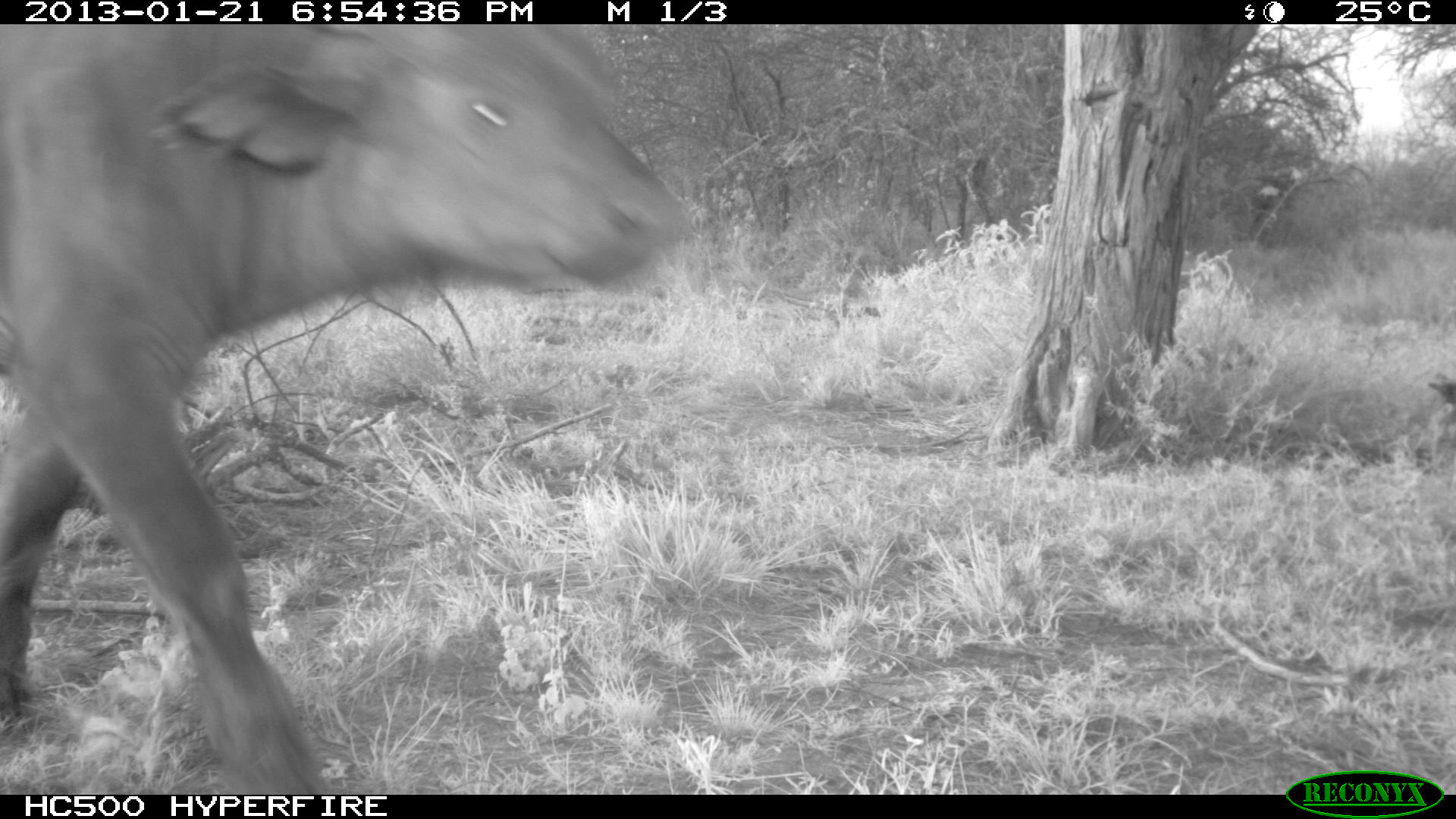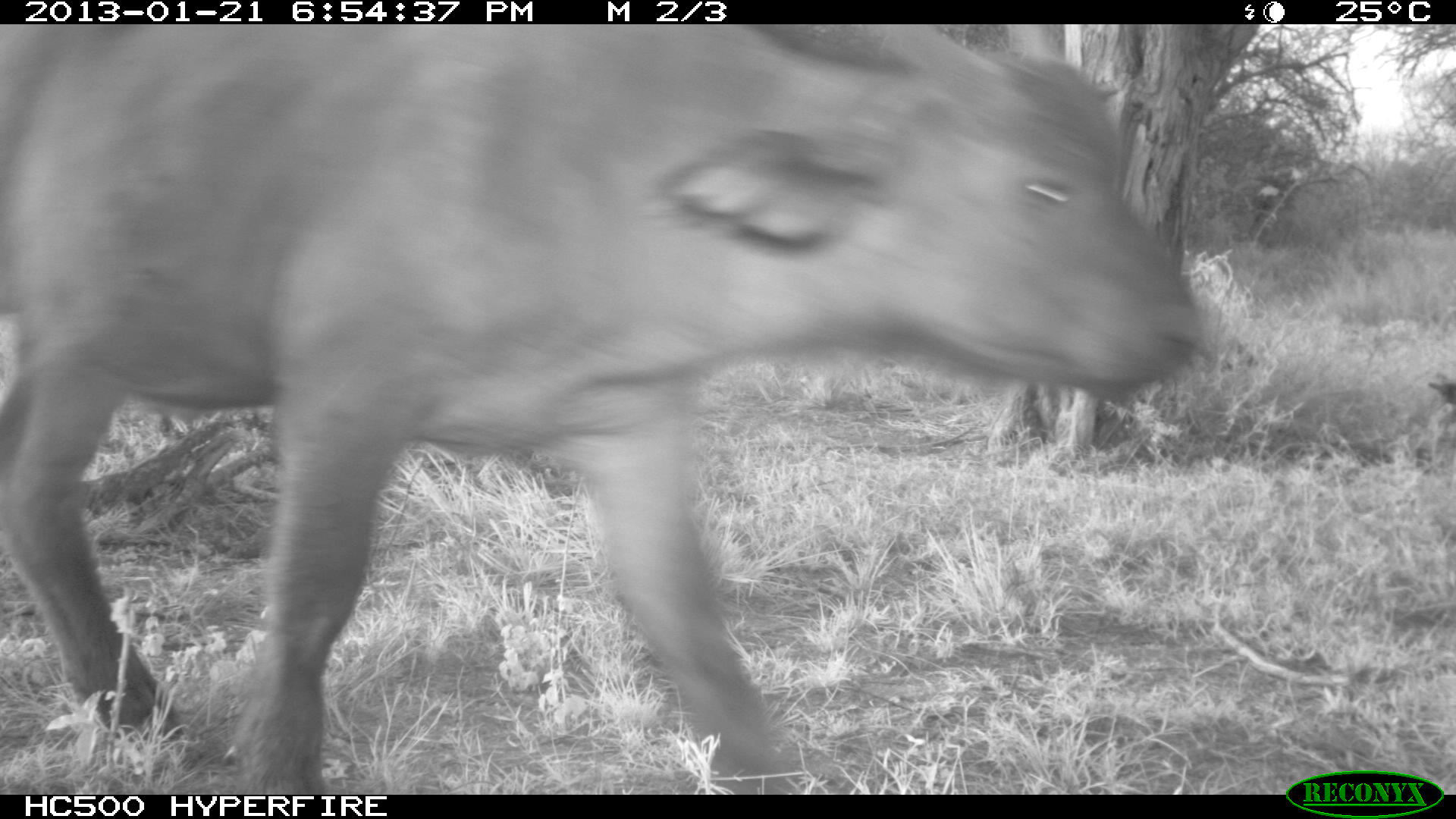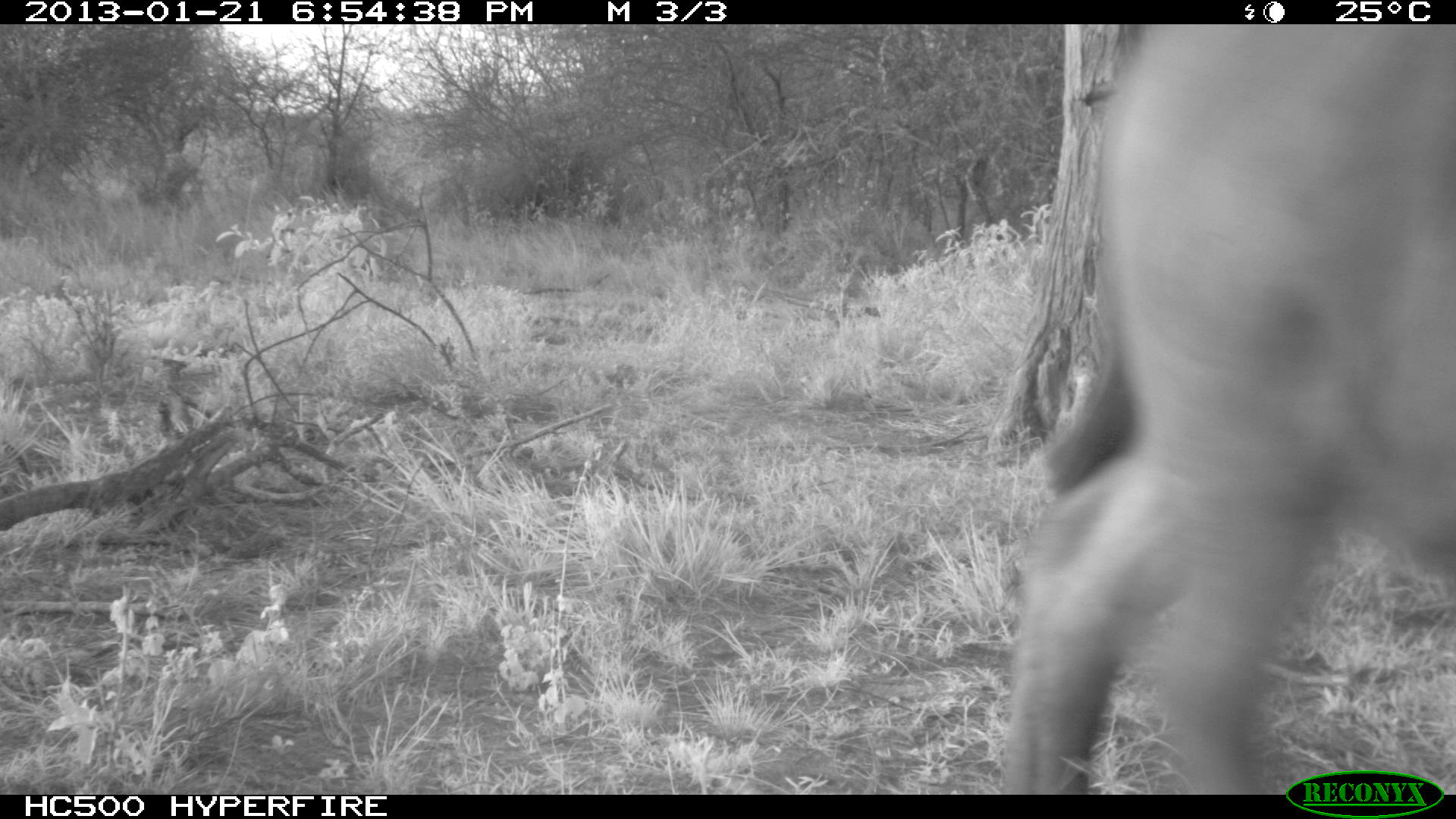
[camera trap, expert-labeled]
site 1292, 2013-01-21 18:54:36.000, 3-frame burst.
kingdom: Animalia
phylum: Chordata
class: Mammalia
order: Artiodactyla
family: Bovidae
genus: Syncerus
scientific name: Syncerus caffer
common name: african buffalo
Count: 1.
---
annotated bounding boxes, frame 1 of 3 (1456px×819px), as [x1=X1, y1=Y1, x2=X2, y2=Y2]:
syncerus caffer: [x1=0, y1=20, x2=685, y2=795]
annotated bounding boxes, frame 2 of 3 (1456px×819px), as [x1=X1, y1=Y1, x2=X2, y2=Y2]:
syncerus caffer: [x1=0, y1=21, x2=1196, y2=795]